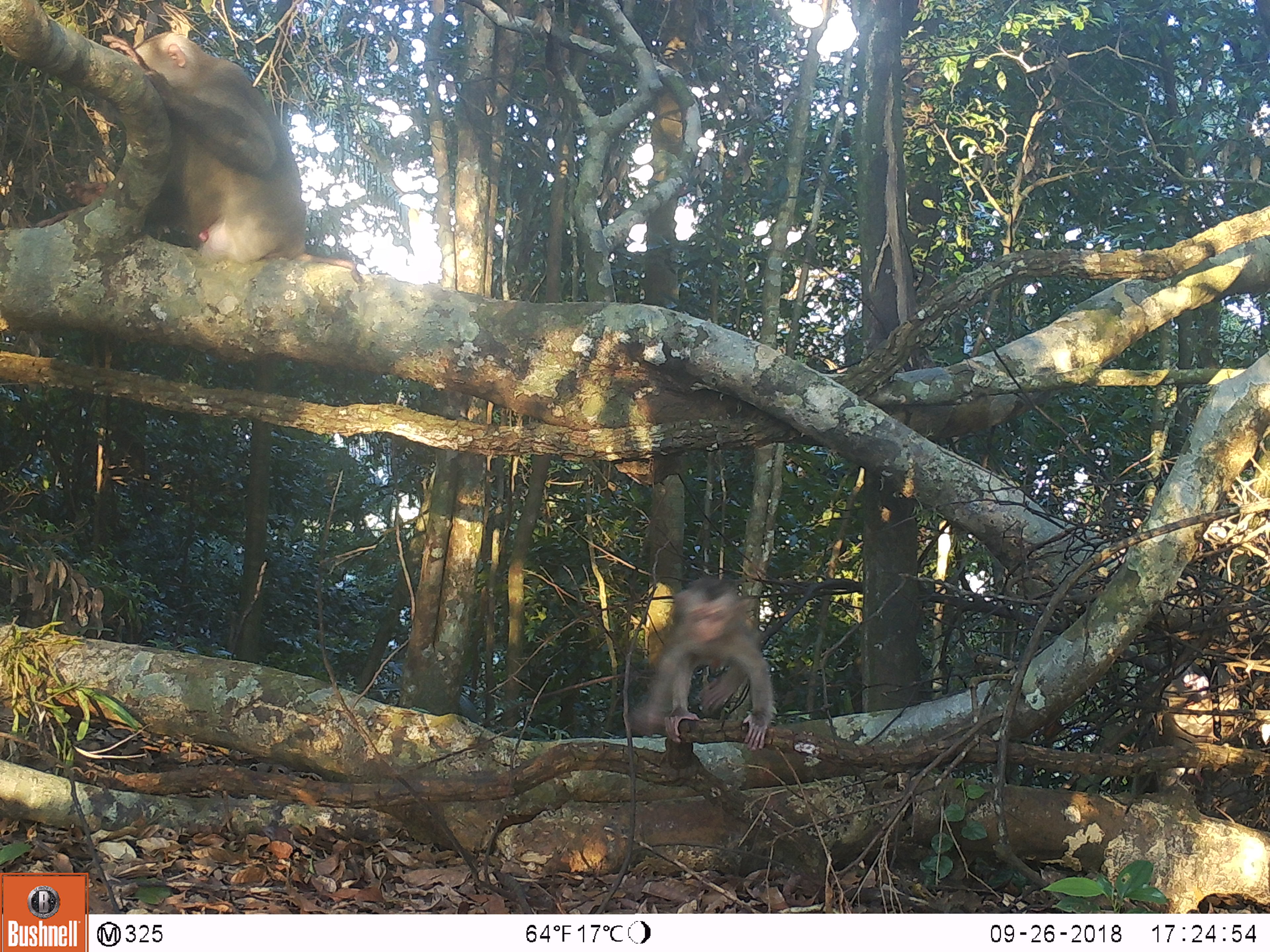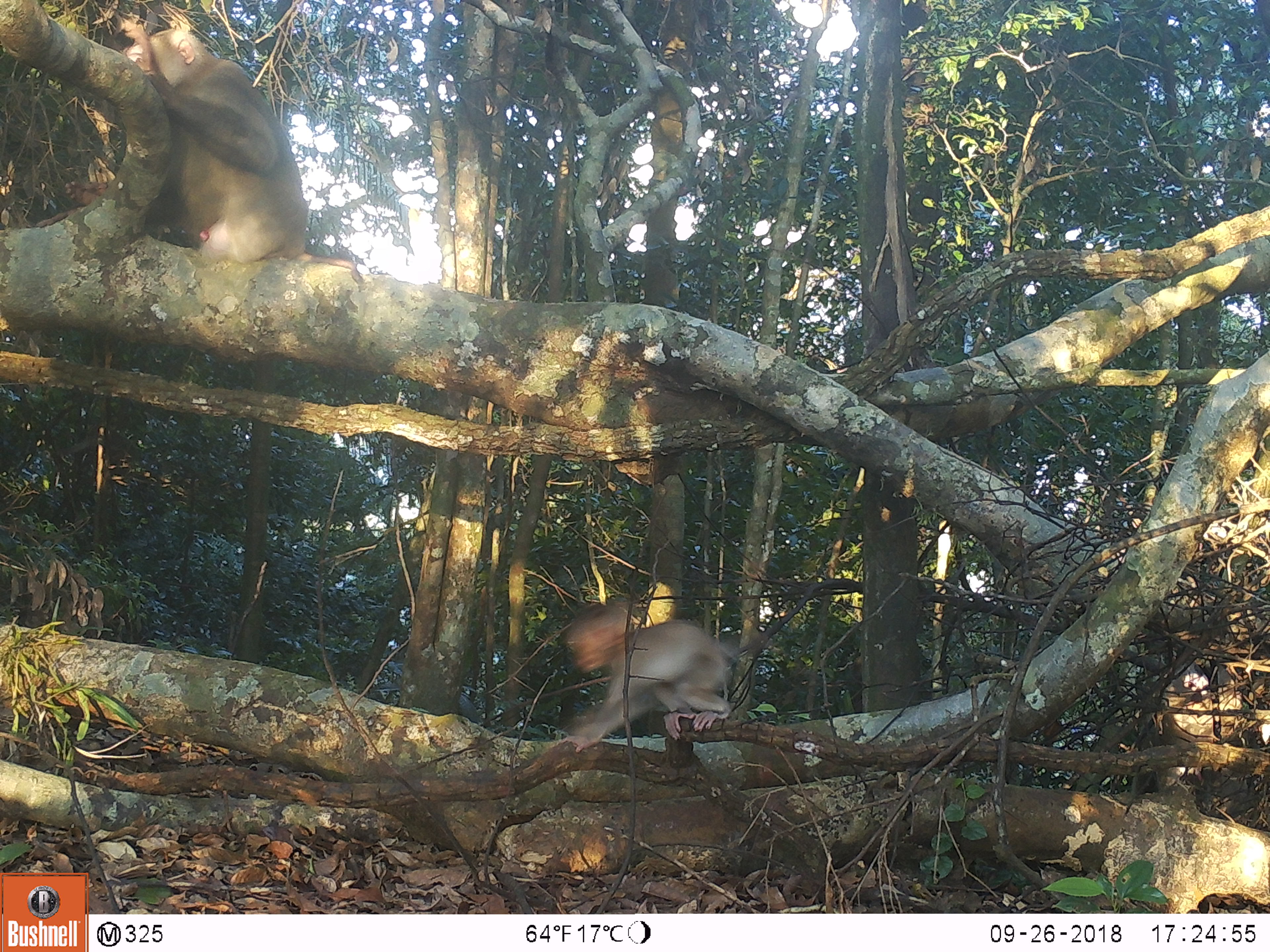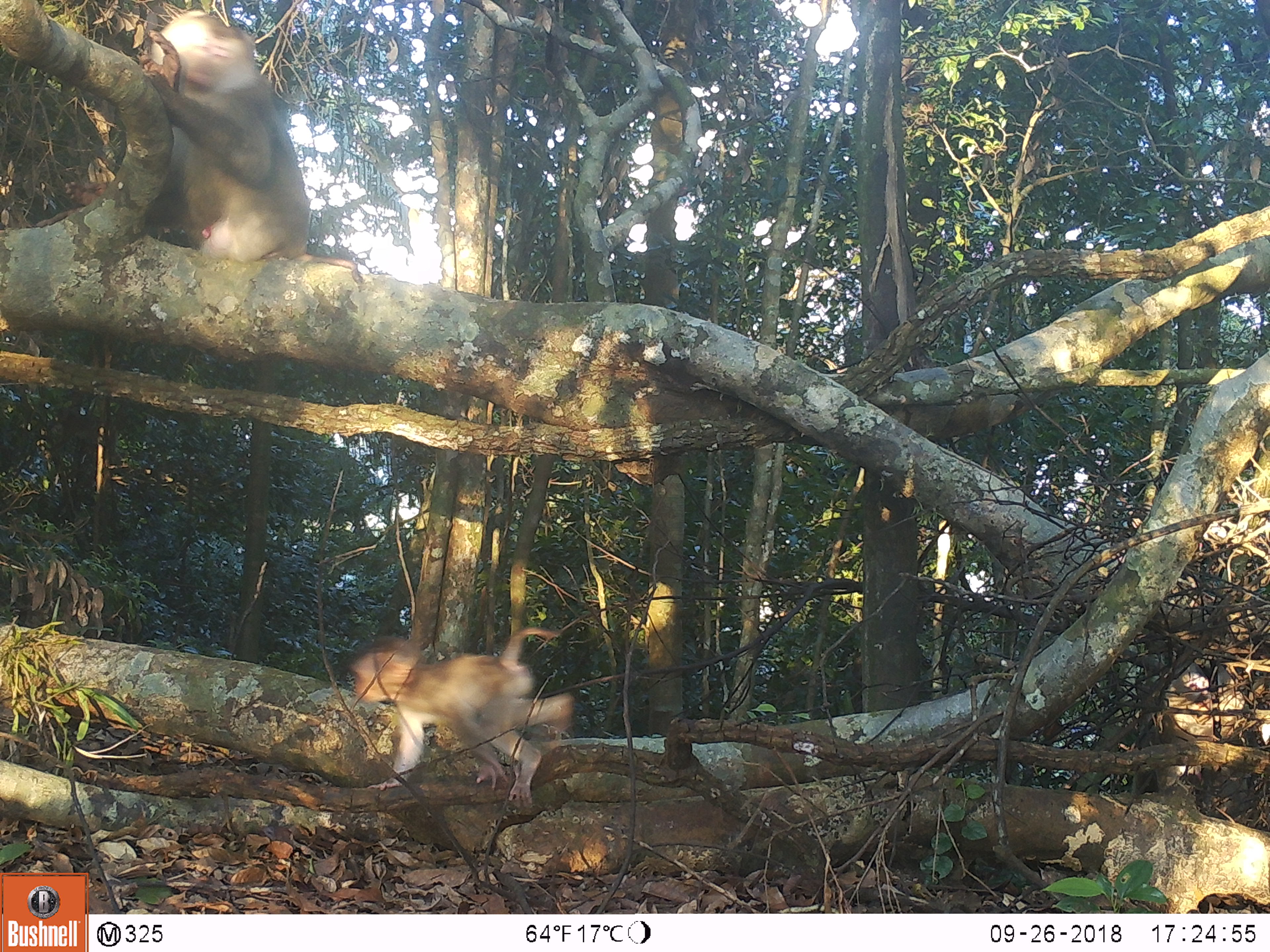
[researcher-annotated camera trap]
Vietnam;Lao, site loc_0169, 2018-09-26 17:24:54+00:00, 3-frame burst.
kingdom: Animalia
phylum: Chordata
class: Mammalia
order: Primates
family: Cercopithecidae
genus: Macaca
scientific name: Macaca nemestrina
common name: pig-tailed macaque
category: pig tailed macaque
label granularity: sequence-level